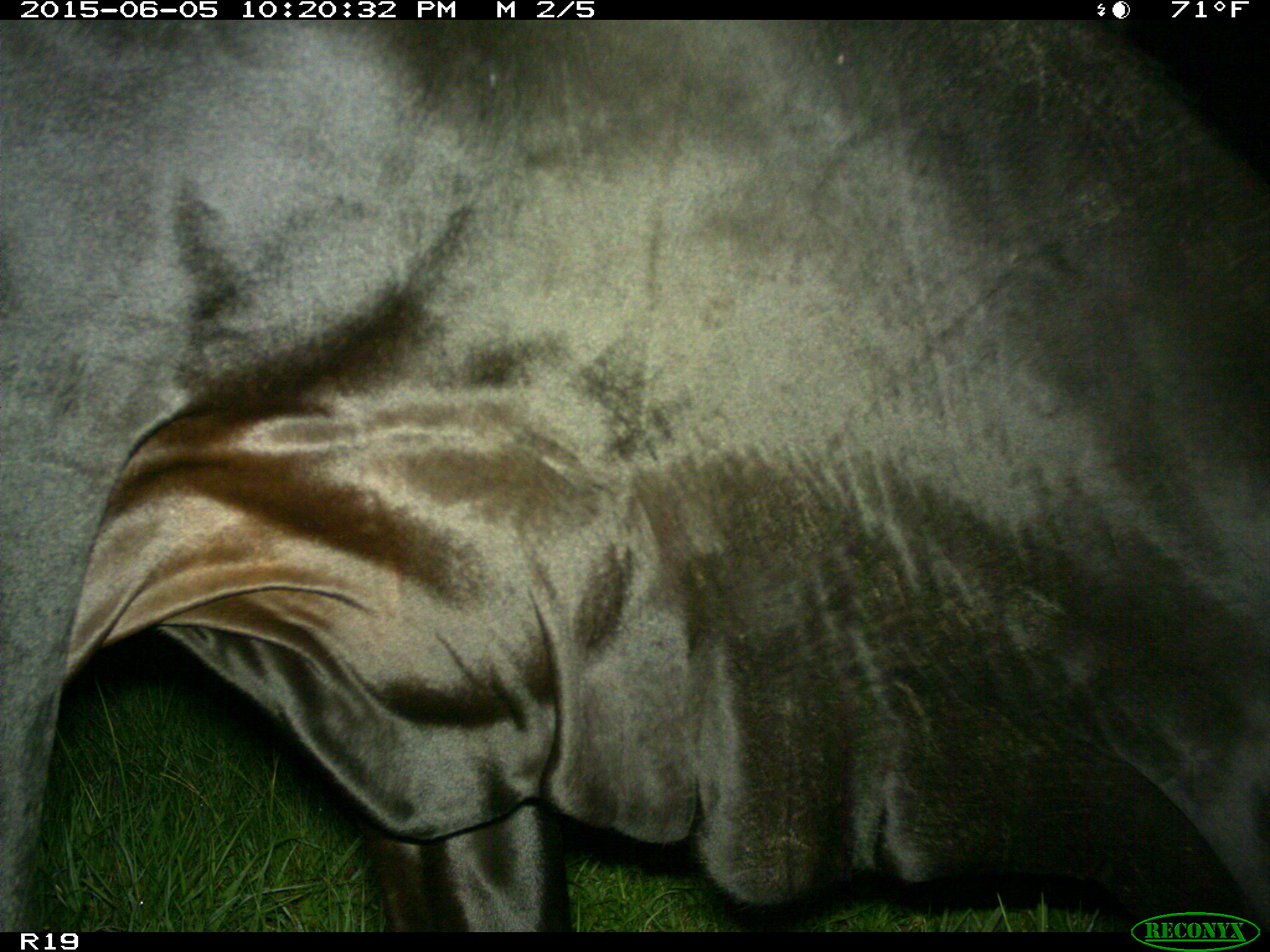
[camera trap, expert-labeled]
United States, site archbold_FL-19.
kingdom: Animalia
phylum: Chordata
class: Mammalia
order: Artiodactyla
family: Bovidae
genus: Bos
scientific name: Bos taurus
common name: domestic cow